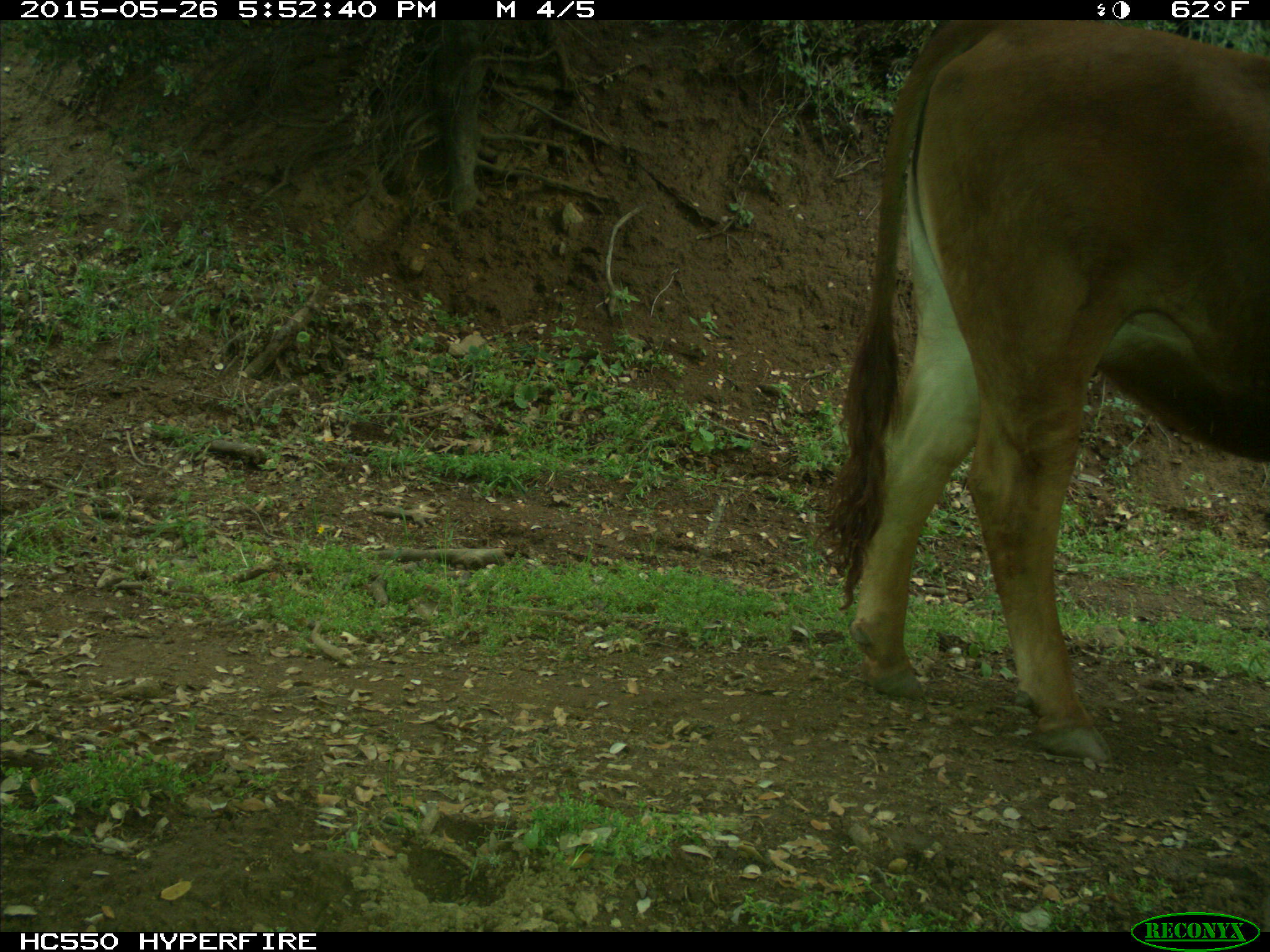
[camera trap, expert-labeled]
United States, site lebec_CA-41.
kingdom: Animalia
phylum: Chordata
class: Mammalia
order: Artiodactyla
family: Bovidae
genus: Bos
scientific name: Bos taurus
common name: domestic cow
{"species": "Bos taurus (domestic cow)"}